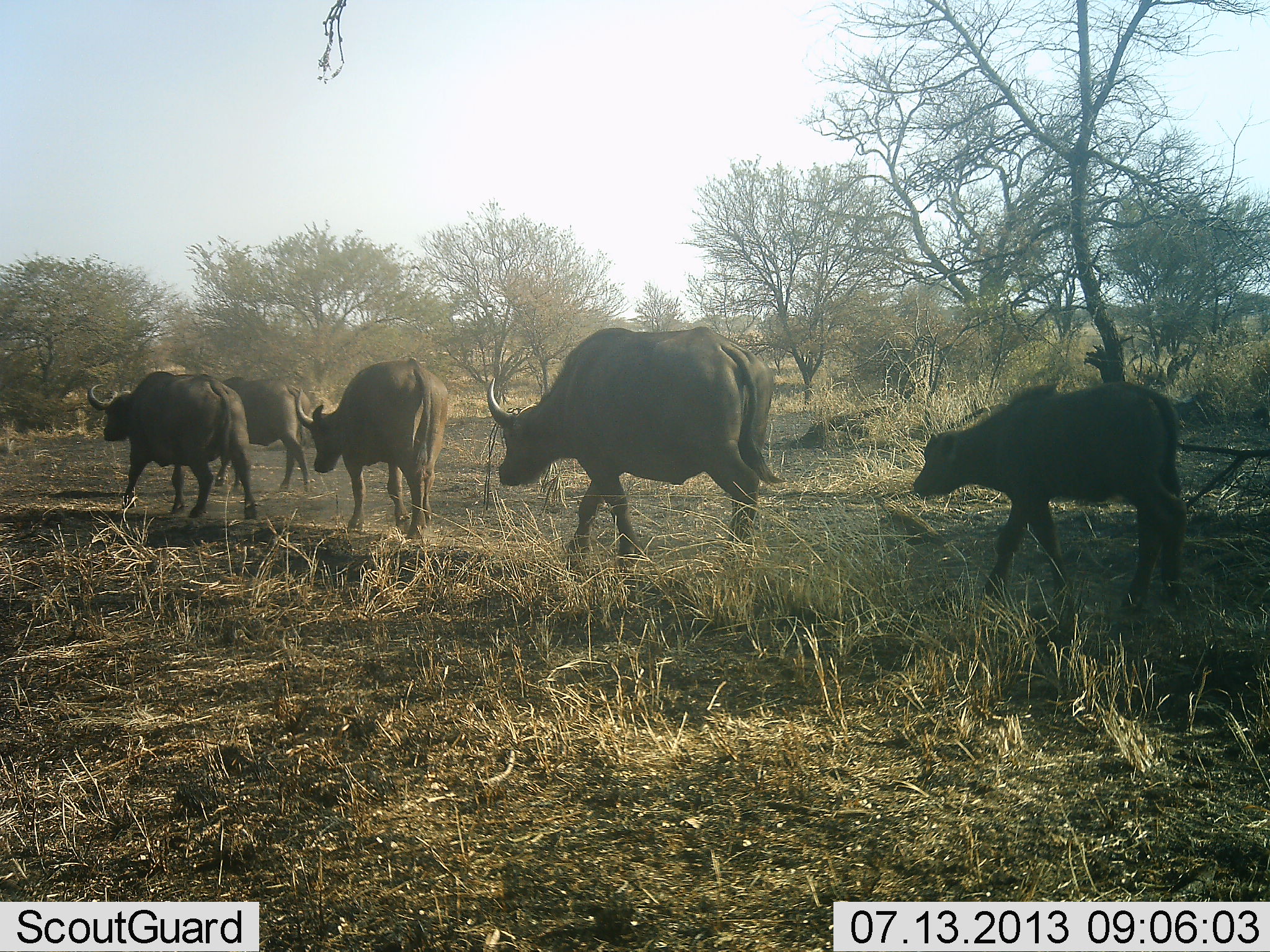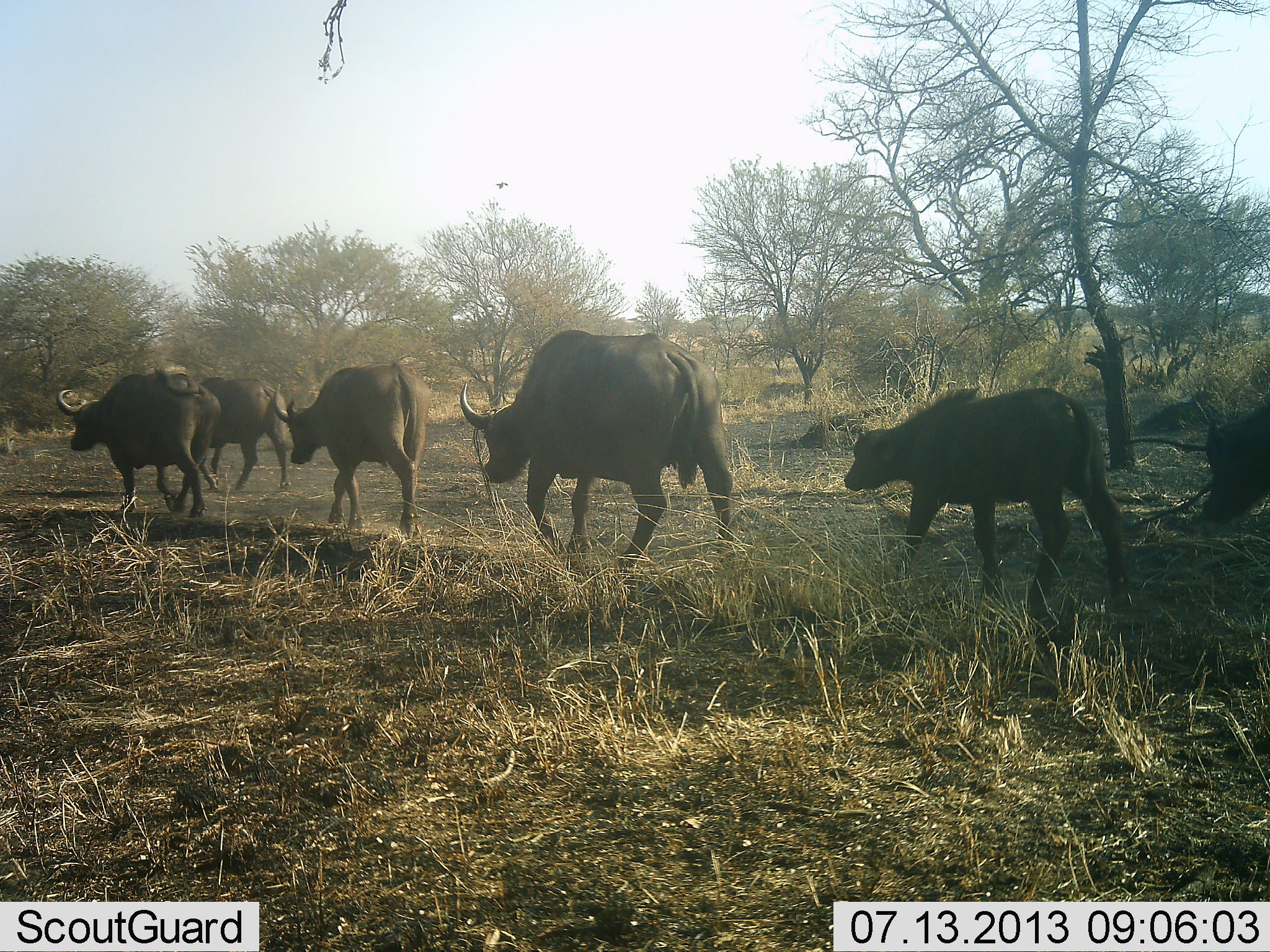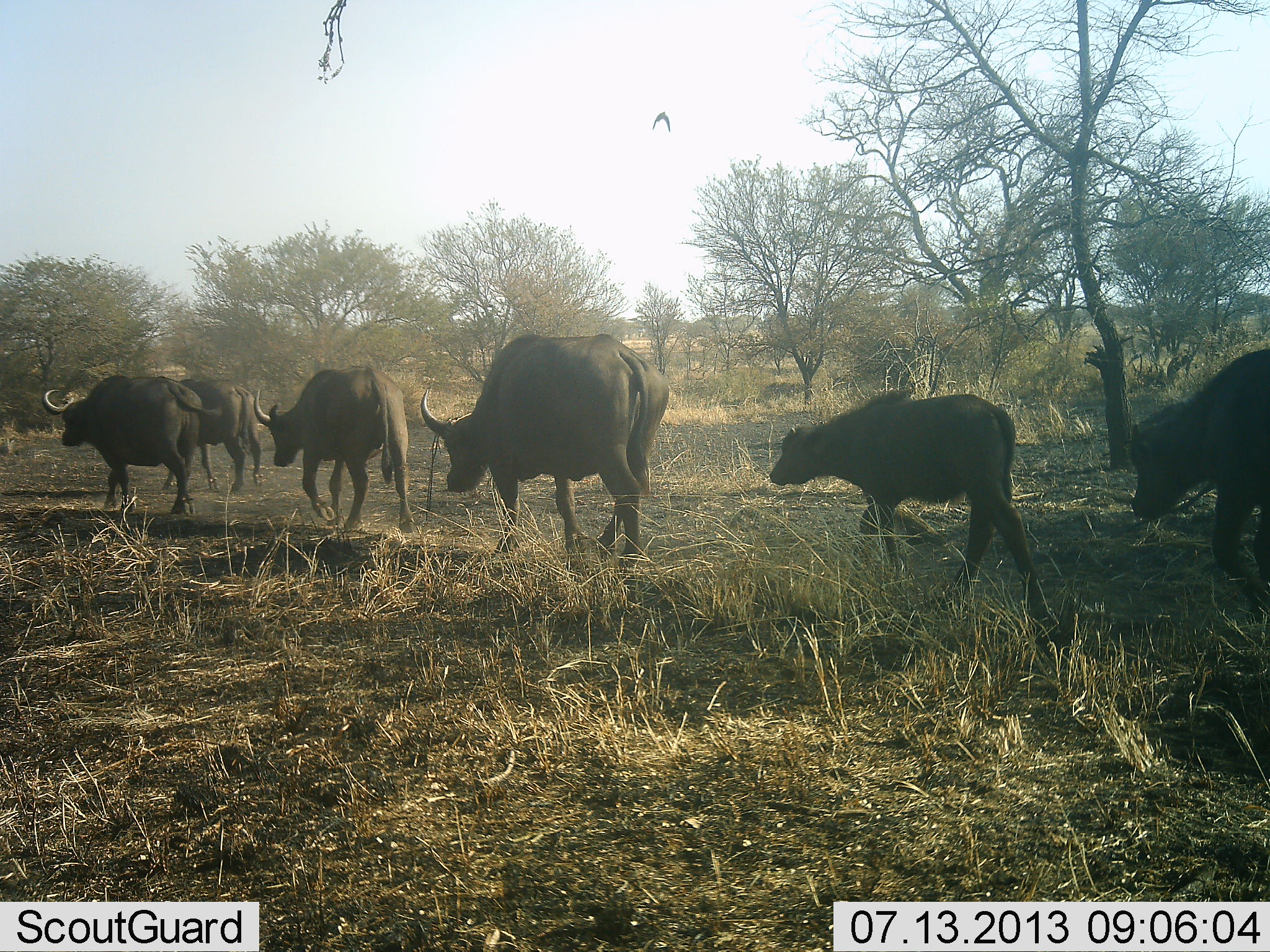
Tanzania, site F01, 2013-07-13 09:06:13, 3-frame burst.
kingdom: Animalia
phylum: Chordata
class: Mammalia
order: Artiodactyla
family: Bovidae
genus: Syncerus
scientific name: Syncerus caffer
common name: cape buffalo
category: buffalo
Buffalo (cape buffalo) (Syncerus caffer), count 6. Behavior (volunteer vote fractions): standing 0%, resting 0%, moving 96%, interacting 4%. Young present (vote fraction): 57%. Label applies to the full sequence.